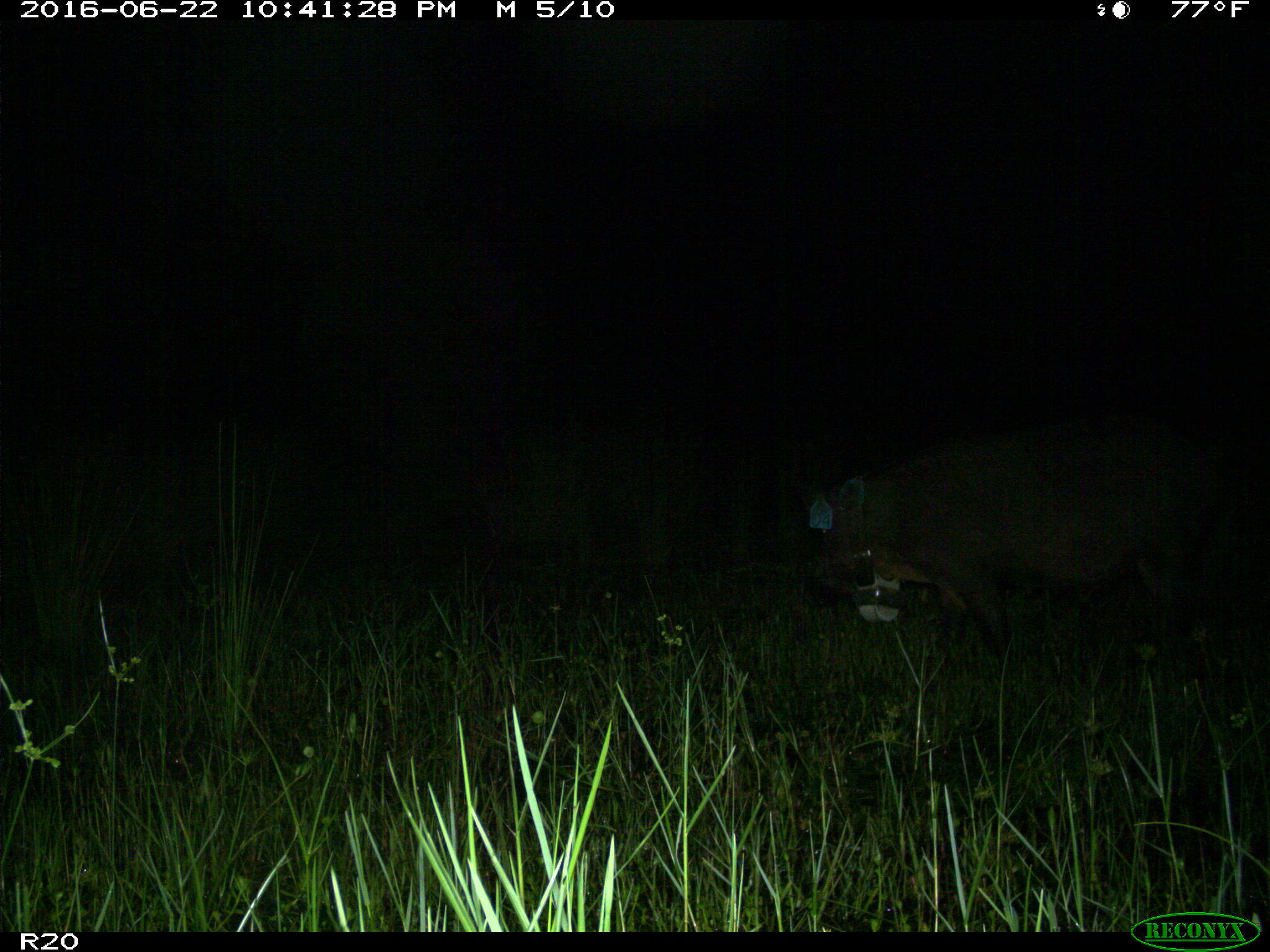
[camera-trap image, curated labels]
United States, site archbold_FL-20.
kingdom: Animalia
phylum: Chordata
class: Mammalia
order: Artiodactyla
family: Suidae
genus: Sus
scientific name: Sus scrofa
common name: wild boar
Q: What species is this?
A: Sus scrofa (wild boar).